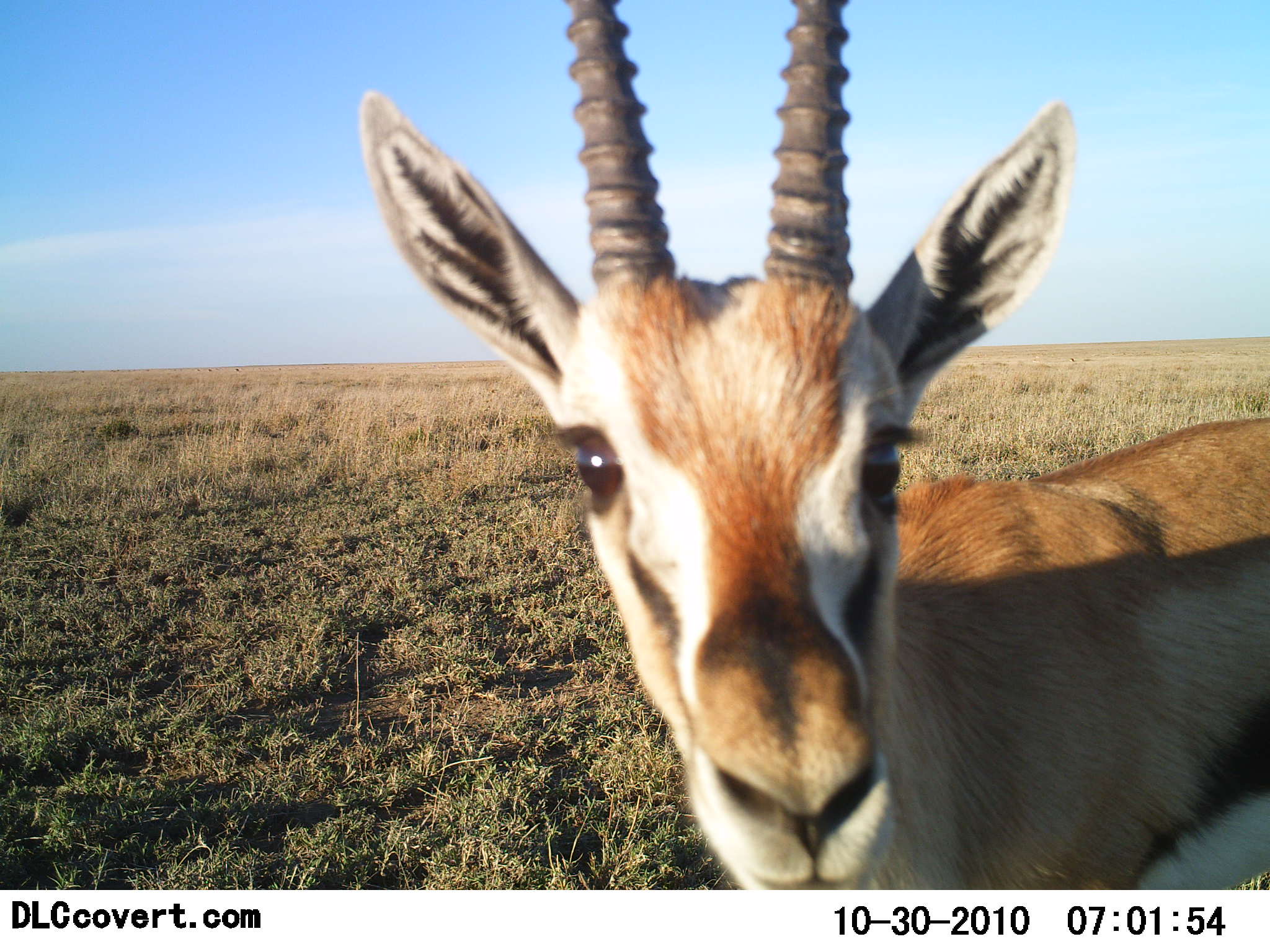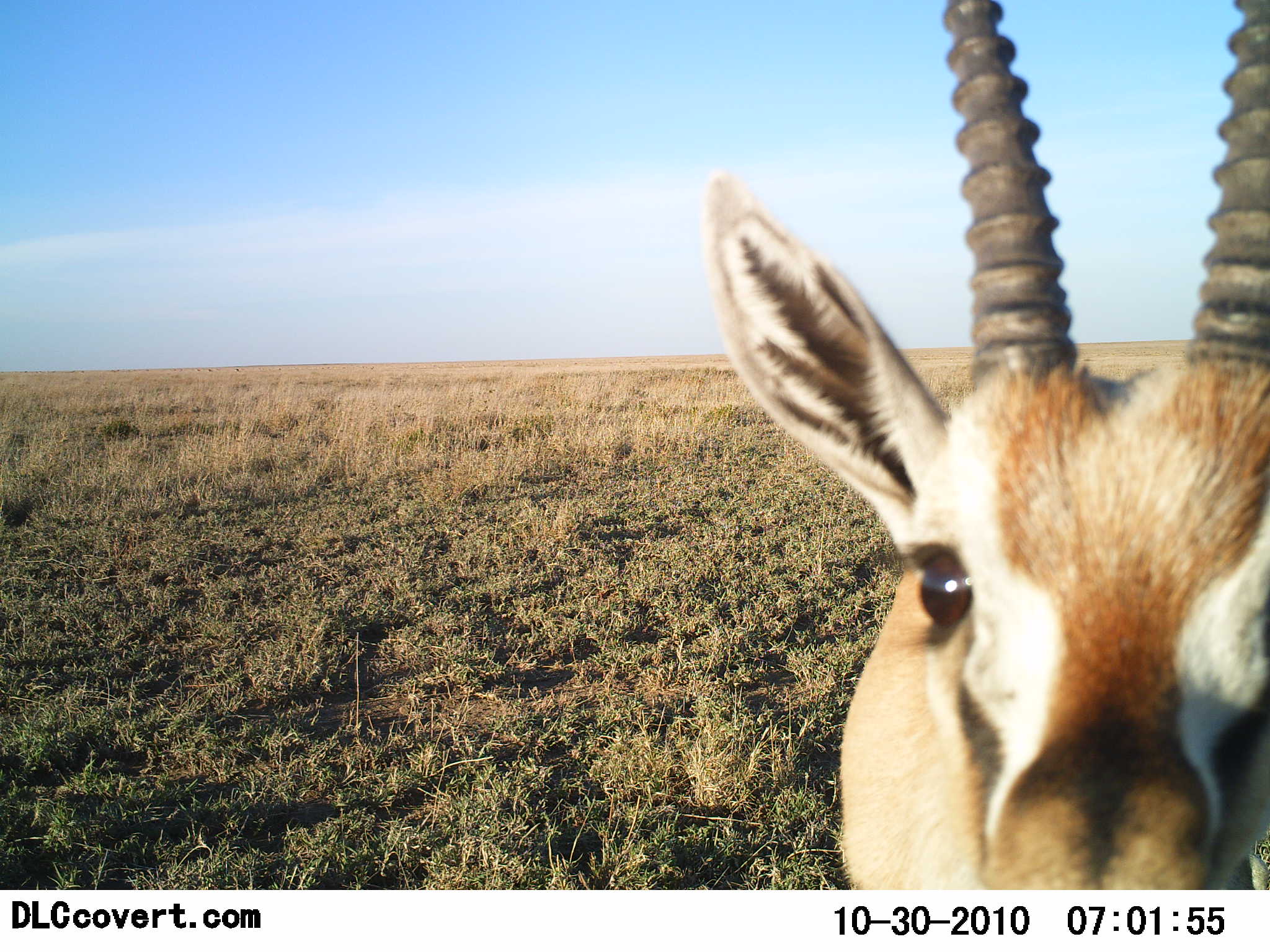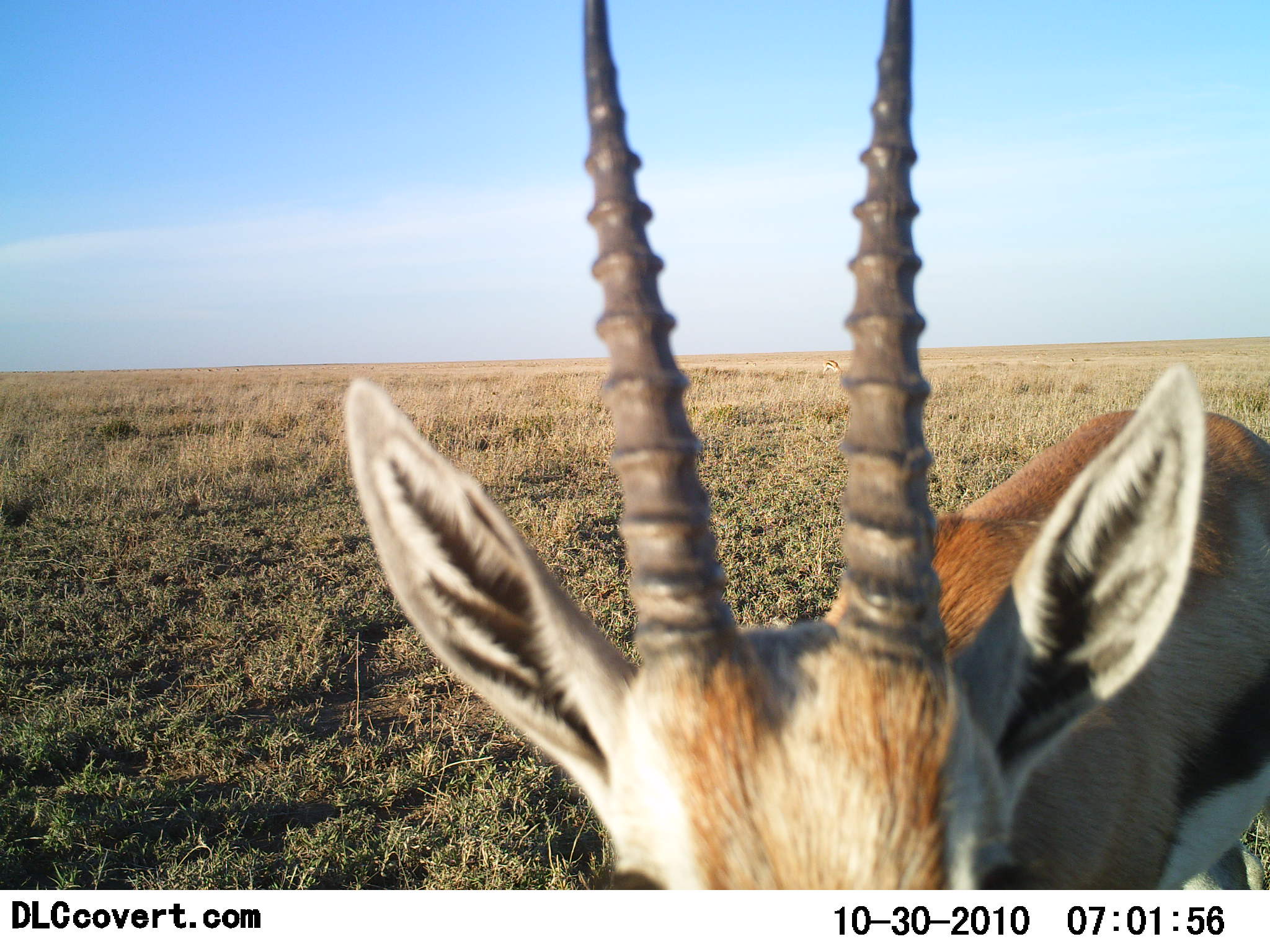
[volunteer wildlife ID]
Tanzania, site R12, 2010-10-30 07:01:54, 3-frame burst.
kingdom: Animalia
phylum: Chordata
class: Mammalia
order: Artiodactyla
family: Bovidae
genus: Eudorcas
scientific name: Eudorcas thomsonii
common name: thomson's gazelle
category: gazellethomsons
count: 1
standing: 71%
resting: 0%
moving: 14%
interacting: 29%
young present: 0%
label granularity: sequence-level